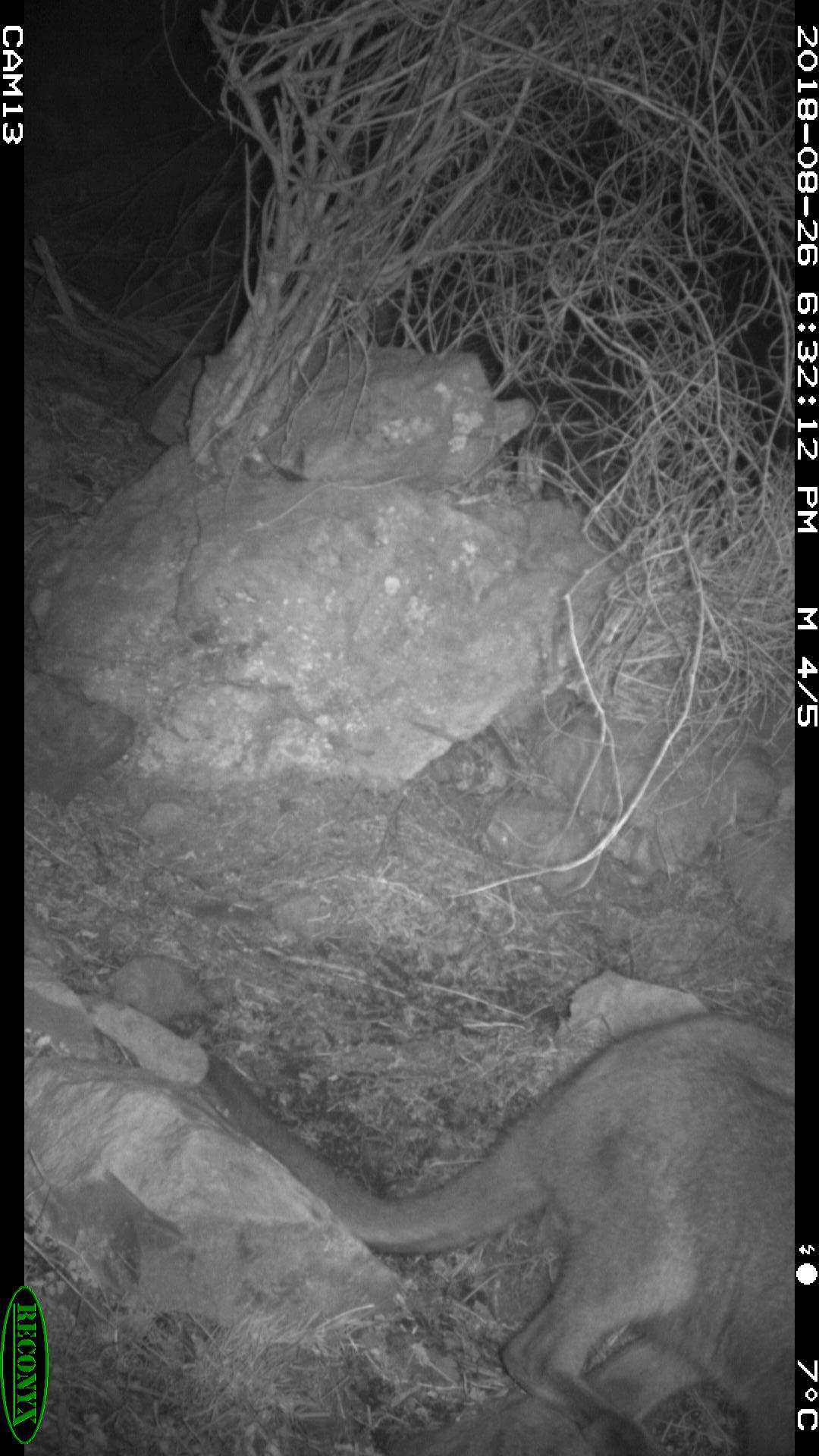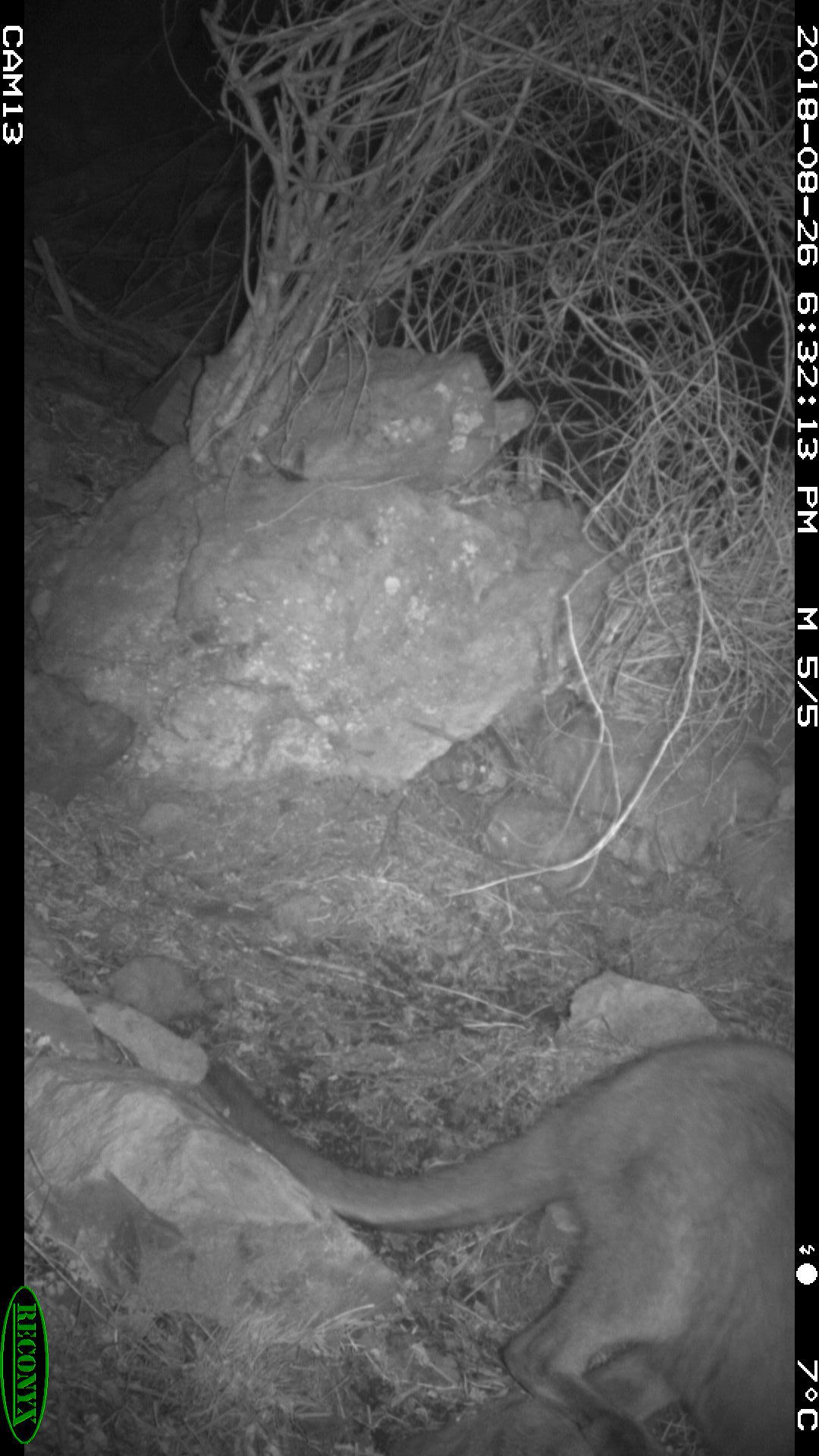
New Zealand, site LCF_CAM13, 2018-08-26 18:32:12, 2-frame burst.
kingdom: Animalia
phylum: Chordata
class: Mammalia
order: Diprotodontia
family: Macropodidae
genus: Notamacropus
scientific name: Notamacropus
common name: wallaby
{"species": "wallaby (Notamacropus)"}